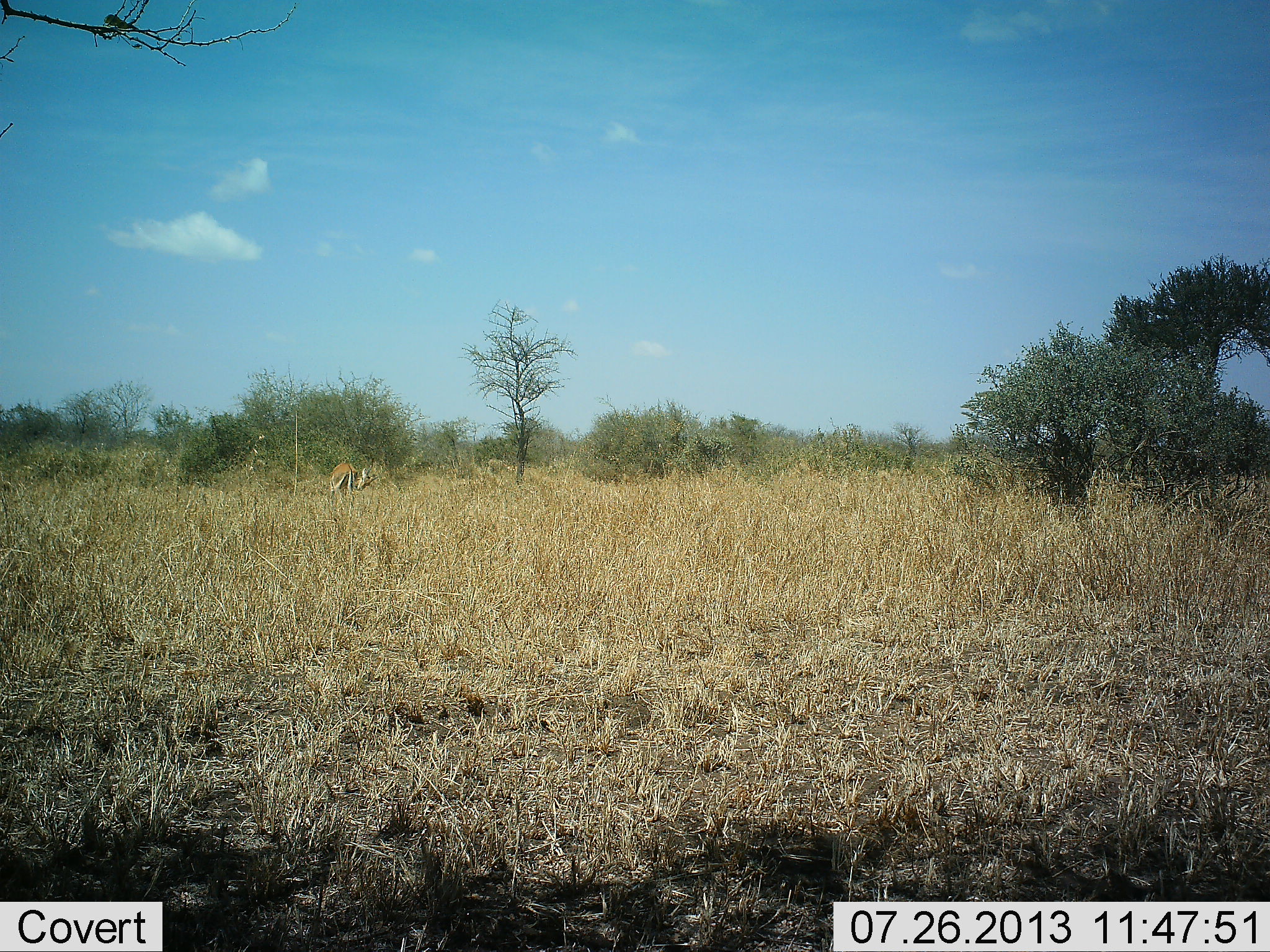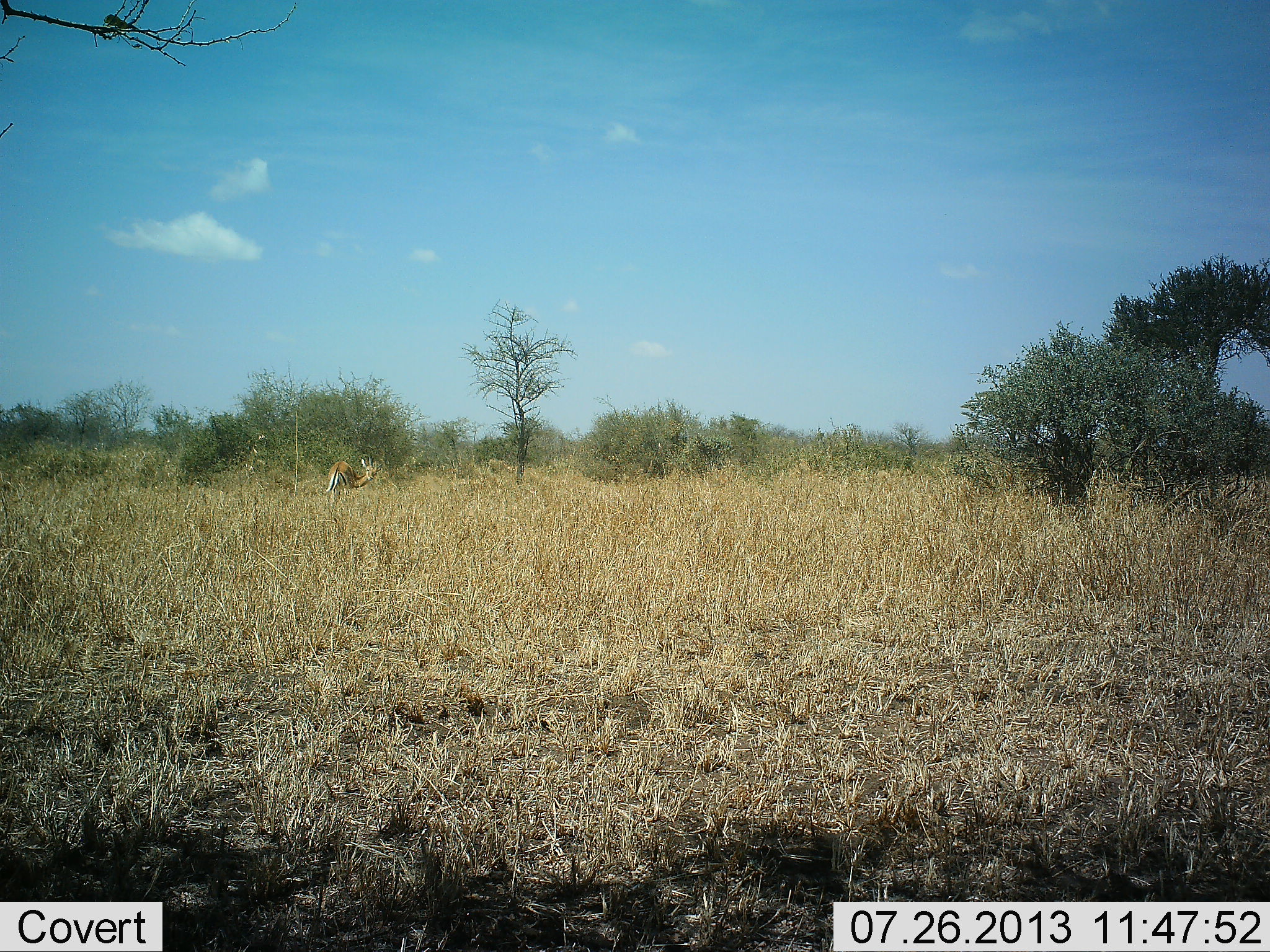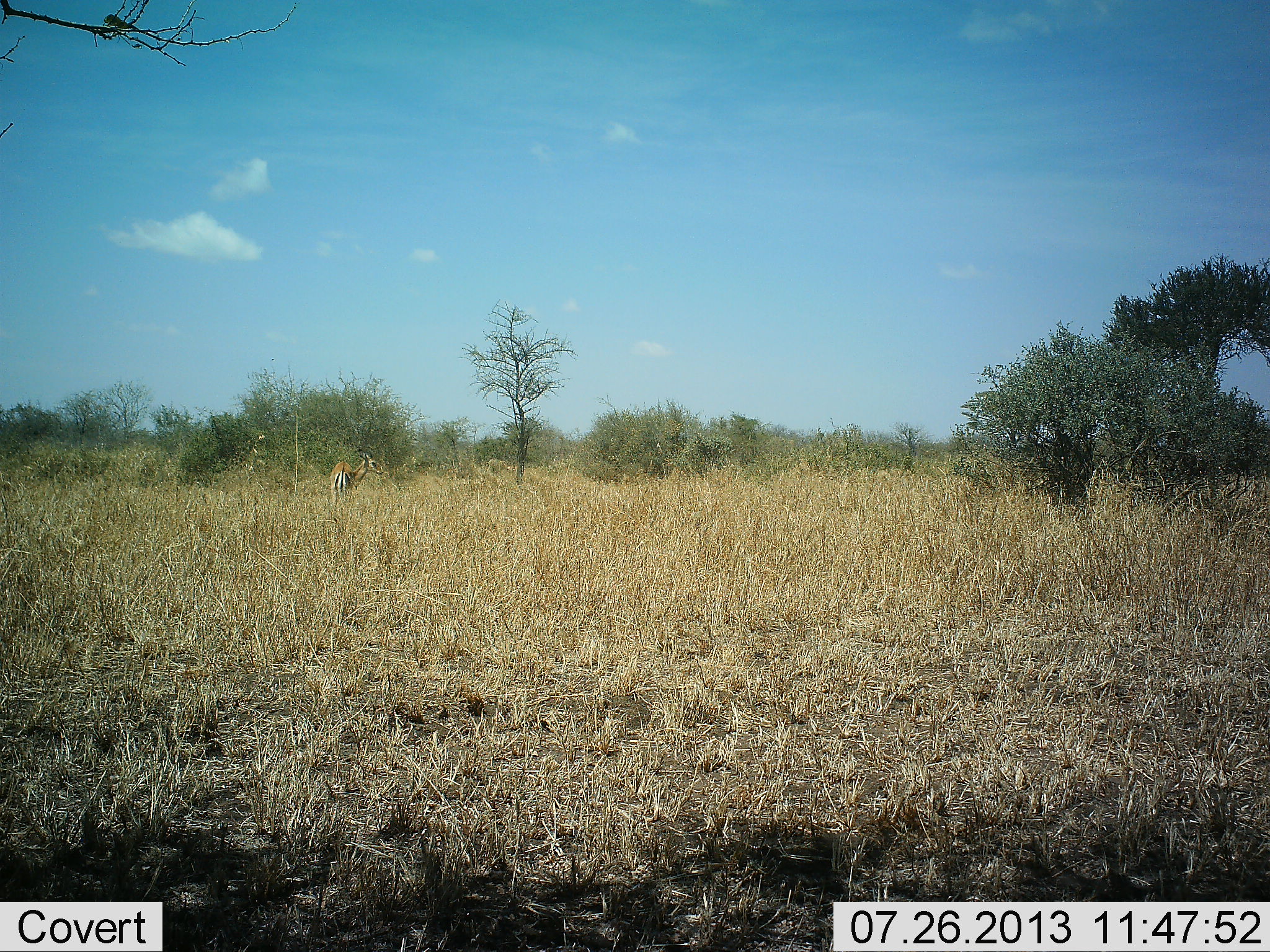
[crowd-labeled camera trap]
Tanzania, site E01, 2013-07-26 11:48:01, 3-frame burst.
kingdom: Animalia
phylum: Chordata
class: Mammalia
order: Artiodactyla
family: Bovidae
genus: Nanger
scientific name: Nanger granti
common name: grant's gazelle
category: gazellegrants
Gazellegrants (grant's gazelle) (Nanger granti), count 1. Behavior (volunteer vote fractions): standing 88%, resting 0%, moving 12%, interacting 0%. Young present (vote fraction): 0%. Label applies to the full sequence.